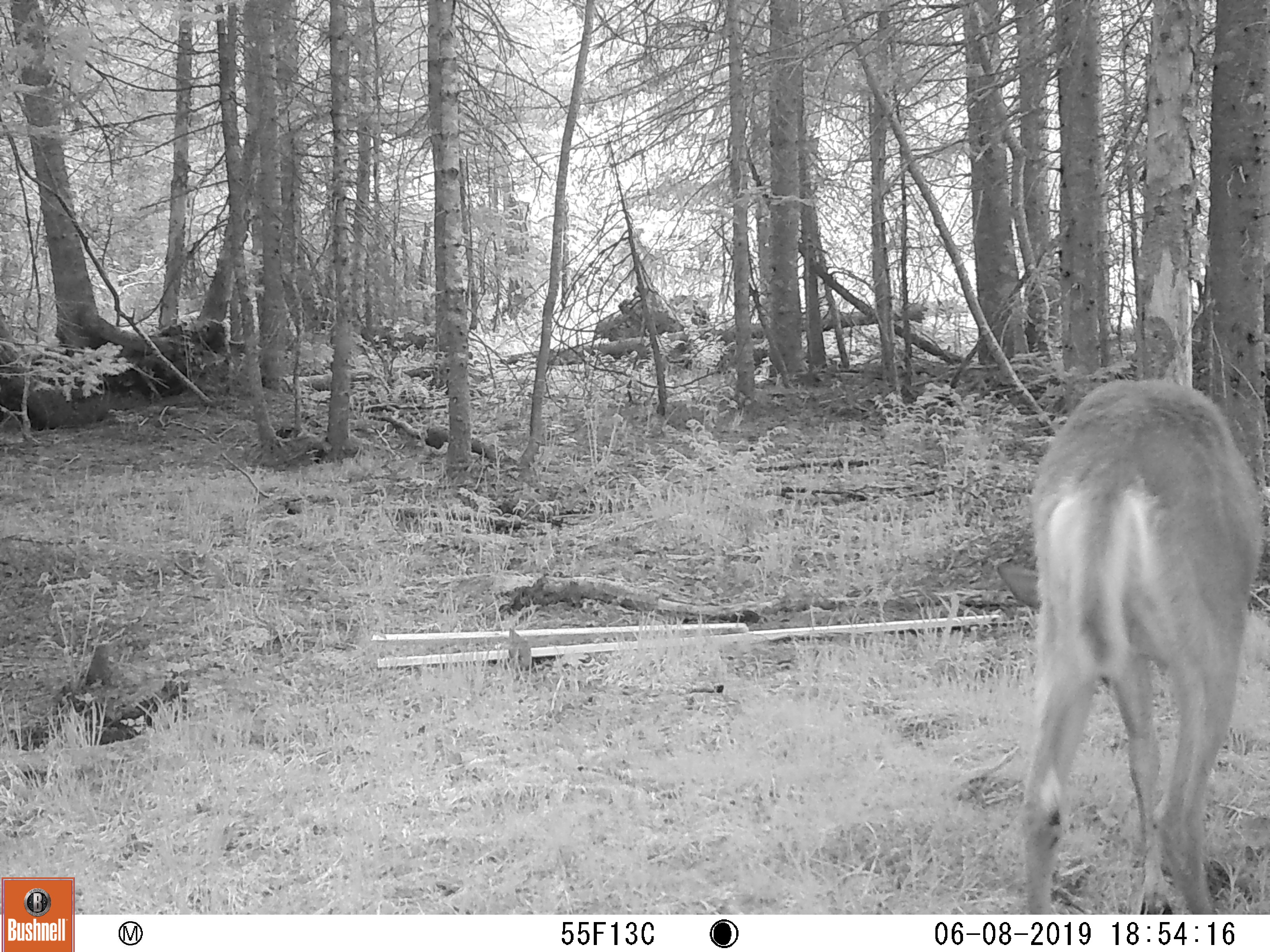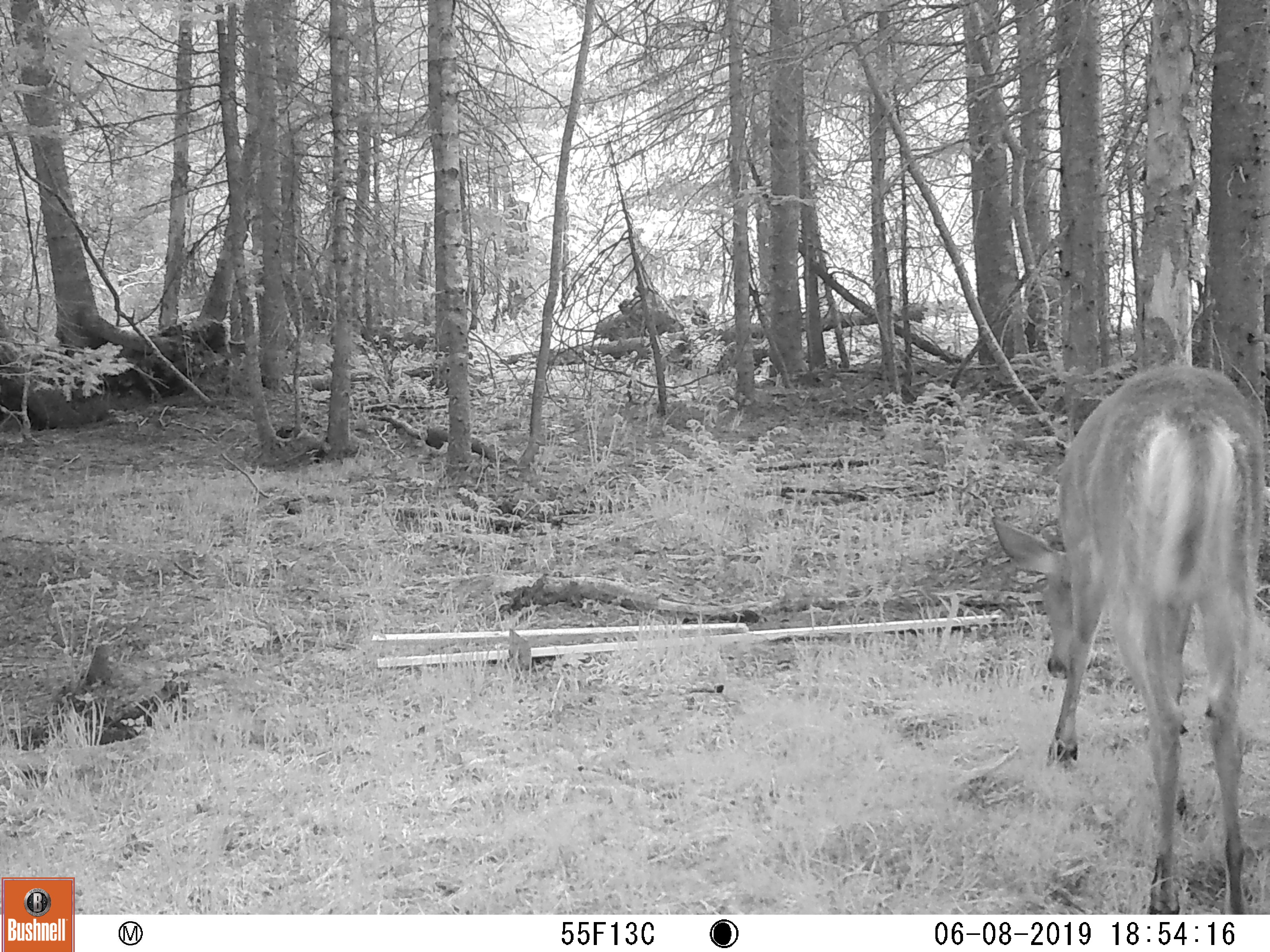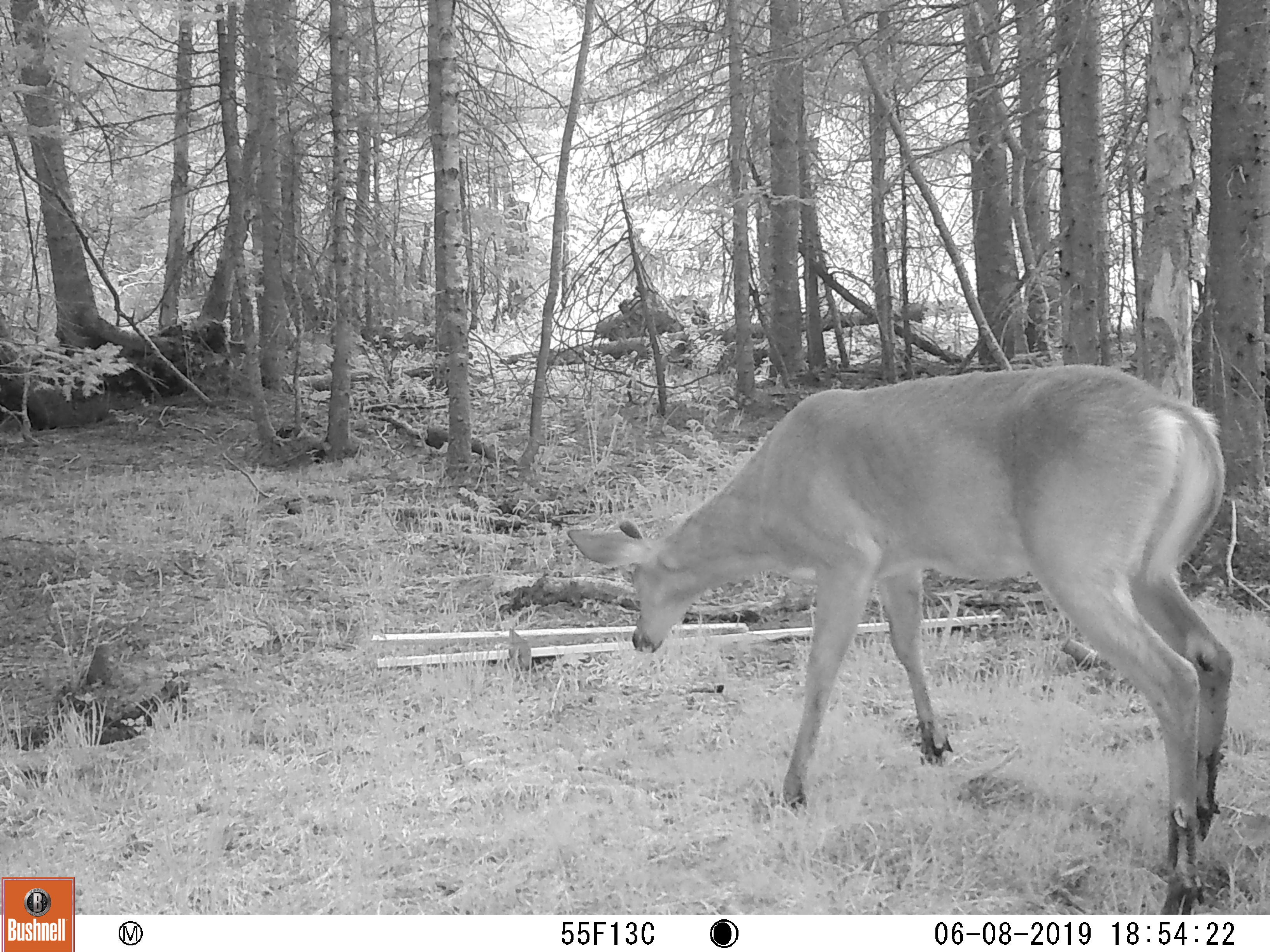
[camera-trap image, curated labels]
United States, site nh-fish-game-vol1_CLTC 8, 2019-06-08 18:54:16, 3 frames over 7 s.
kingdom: Animalia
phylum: Chordata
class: Mammalia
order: Artiodactyla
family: Cervidae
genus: Odocoileus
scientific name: Odocoileus virginianus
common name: white-tailed deer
White-tailed deer (Odocoileus virginianus).